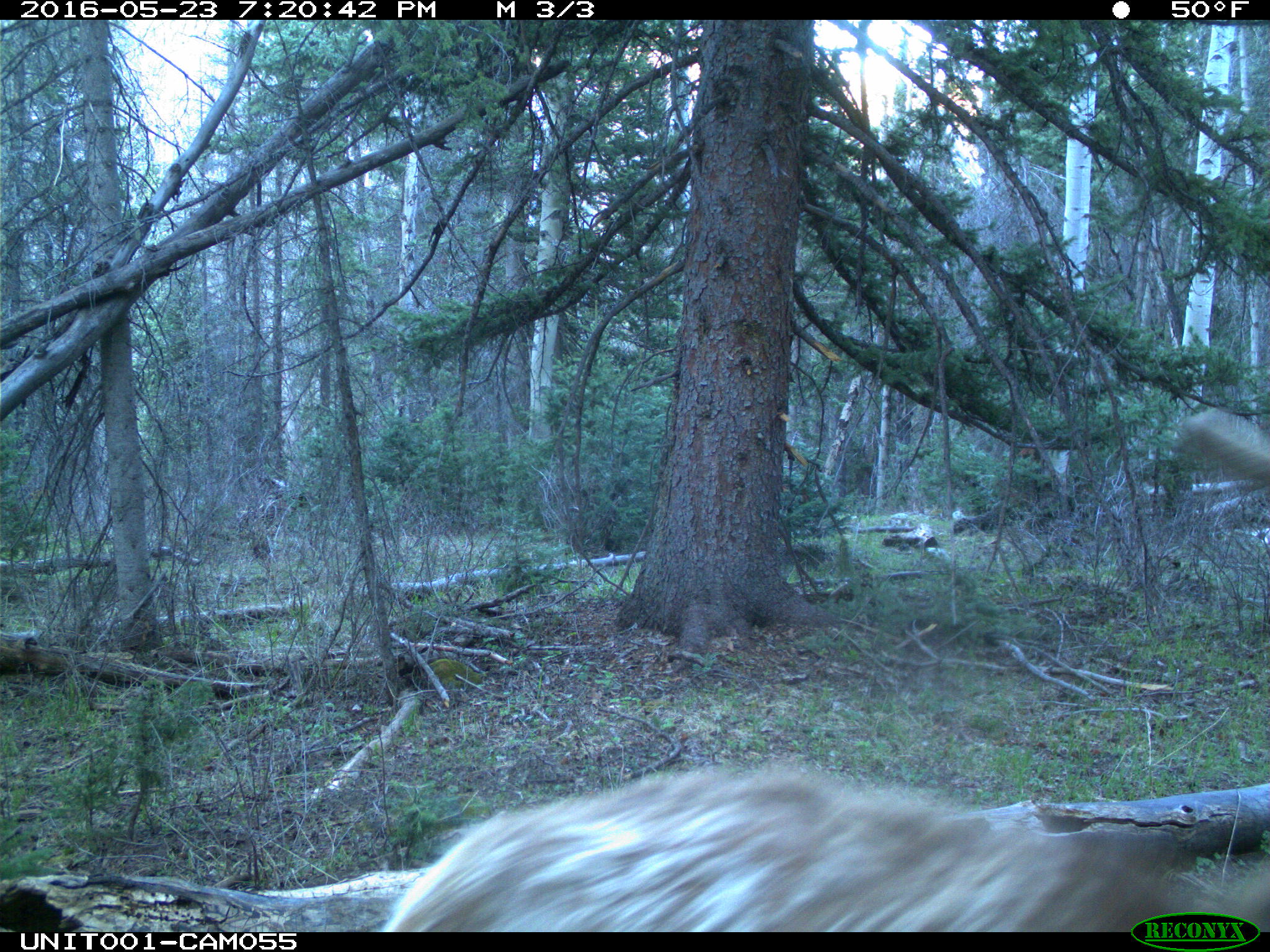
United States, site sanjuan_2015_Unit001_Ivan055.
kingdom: Animalia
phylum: Chordata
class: Mammalia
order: Artiodactyla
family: Cervidae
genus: Cervus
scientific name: Cervus elaphus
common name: red deer